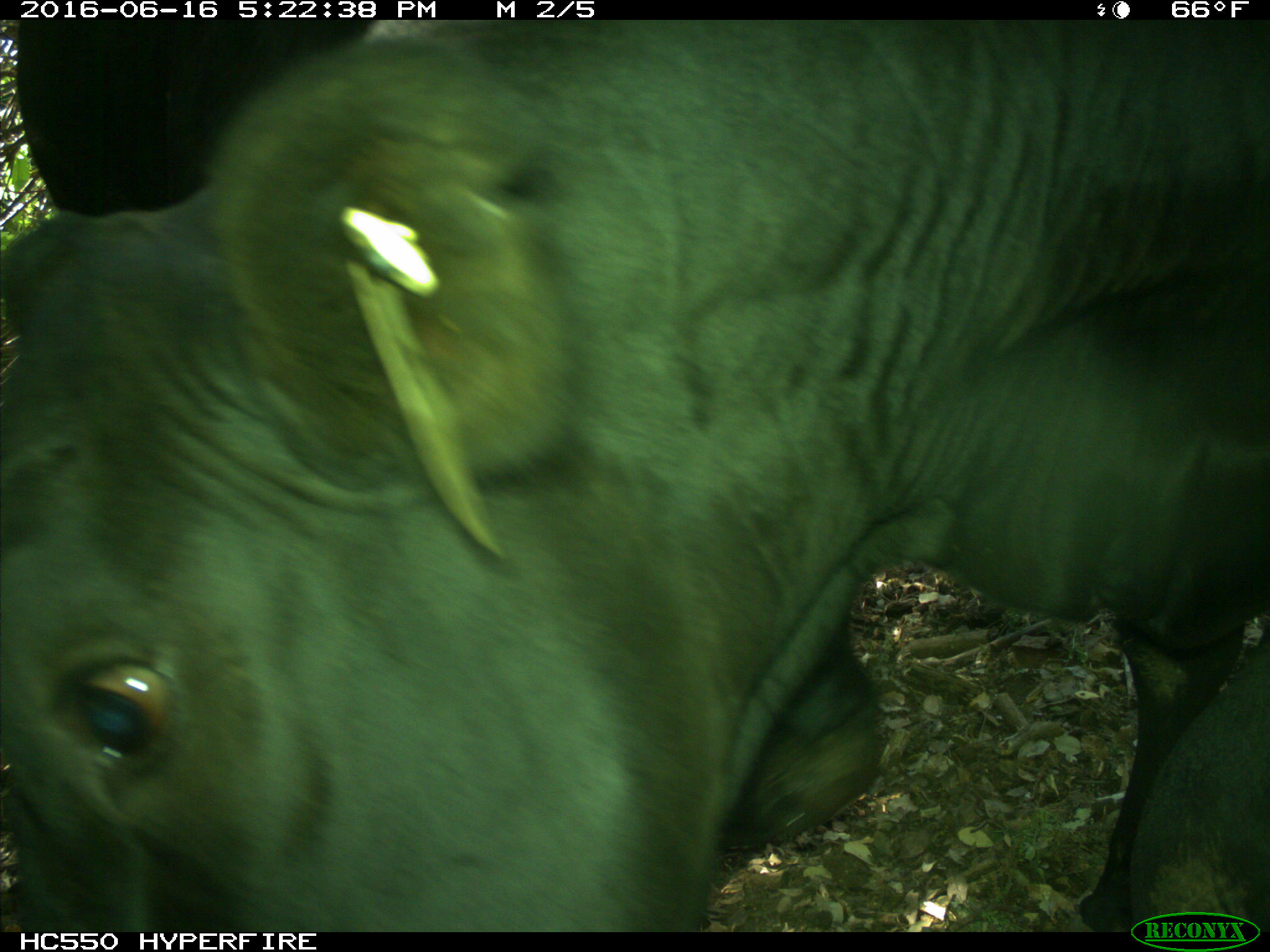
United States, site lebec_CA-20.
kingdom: Animalia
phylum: Chordata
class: Mammalia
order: Artiodactyla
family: Bovidae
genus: Bos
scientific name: Bos taurus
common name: domestic cow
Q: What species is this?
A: Bos taurus (domestic cow).